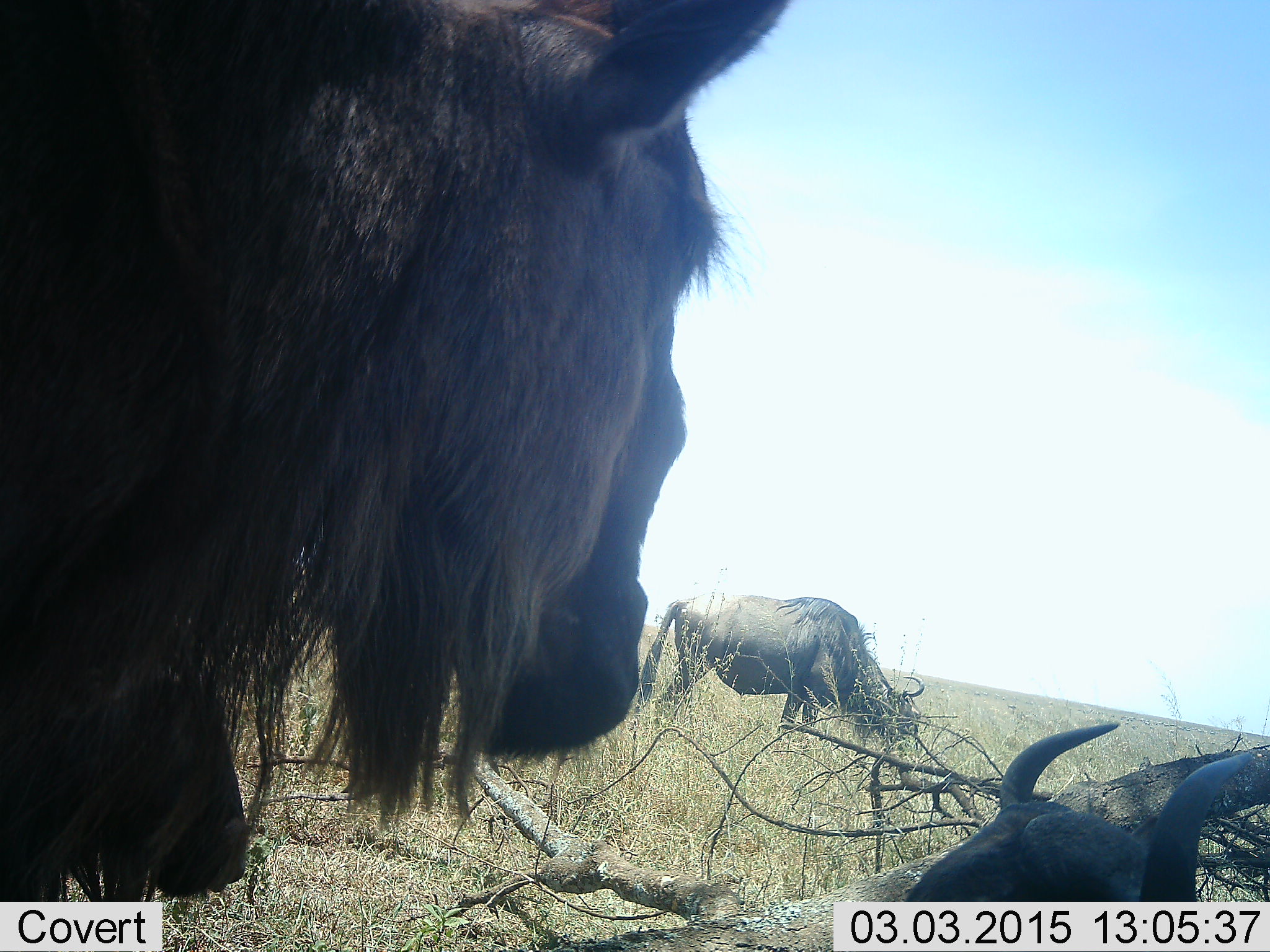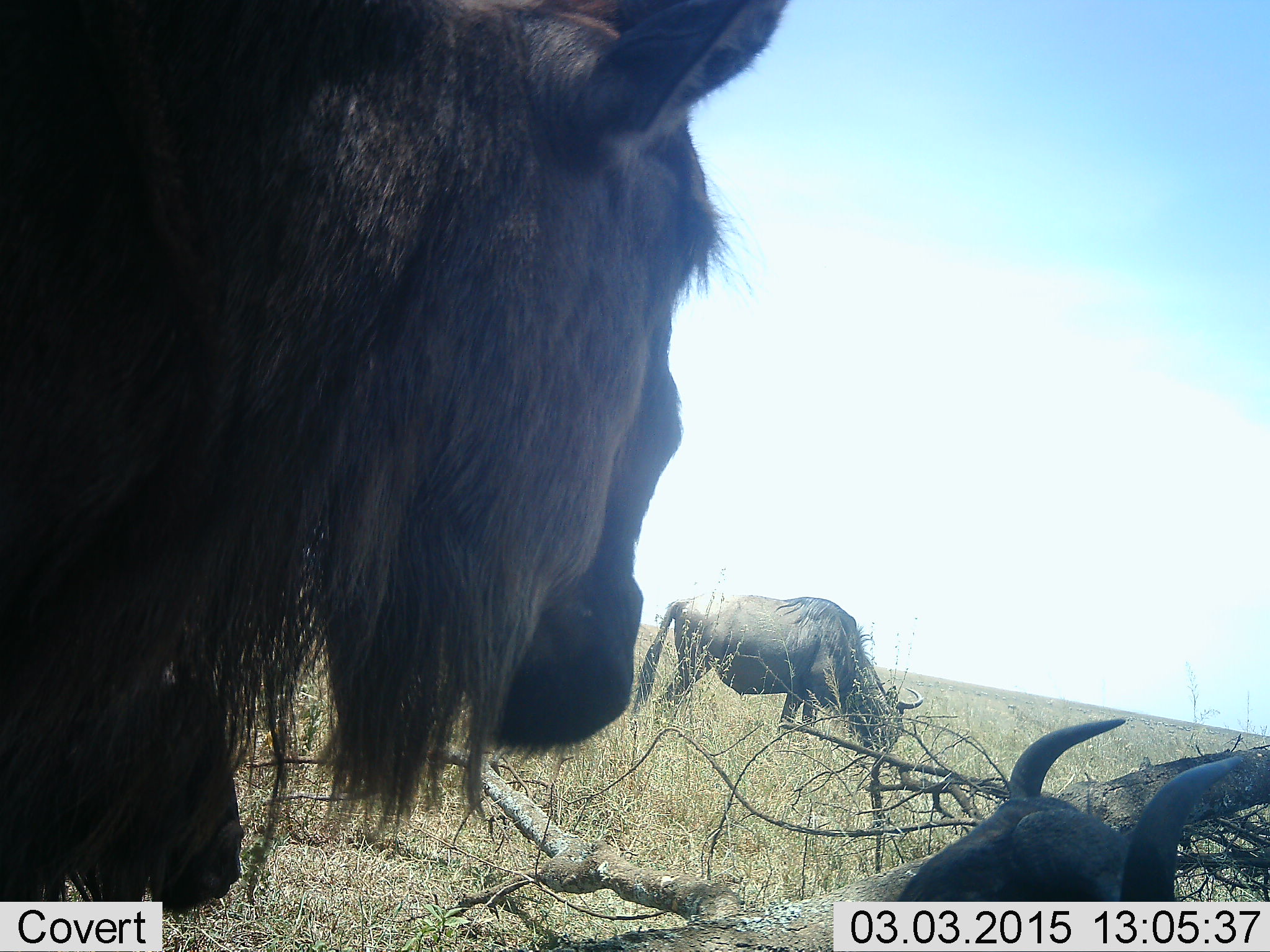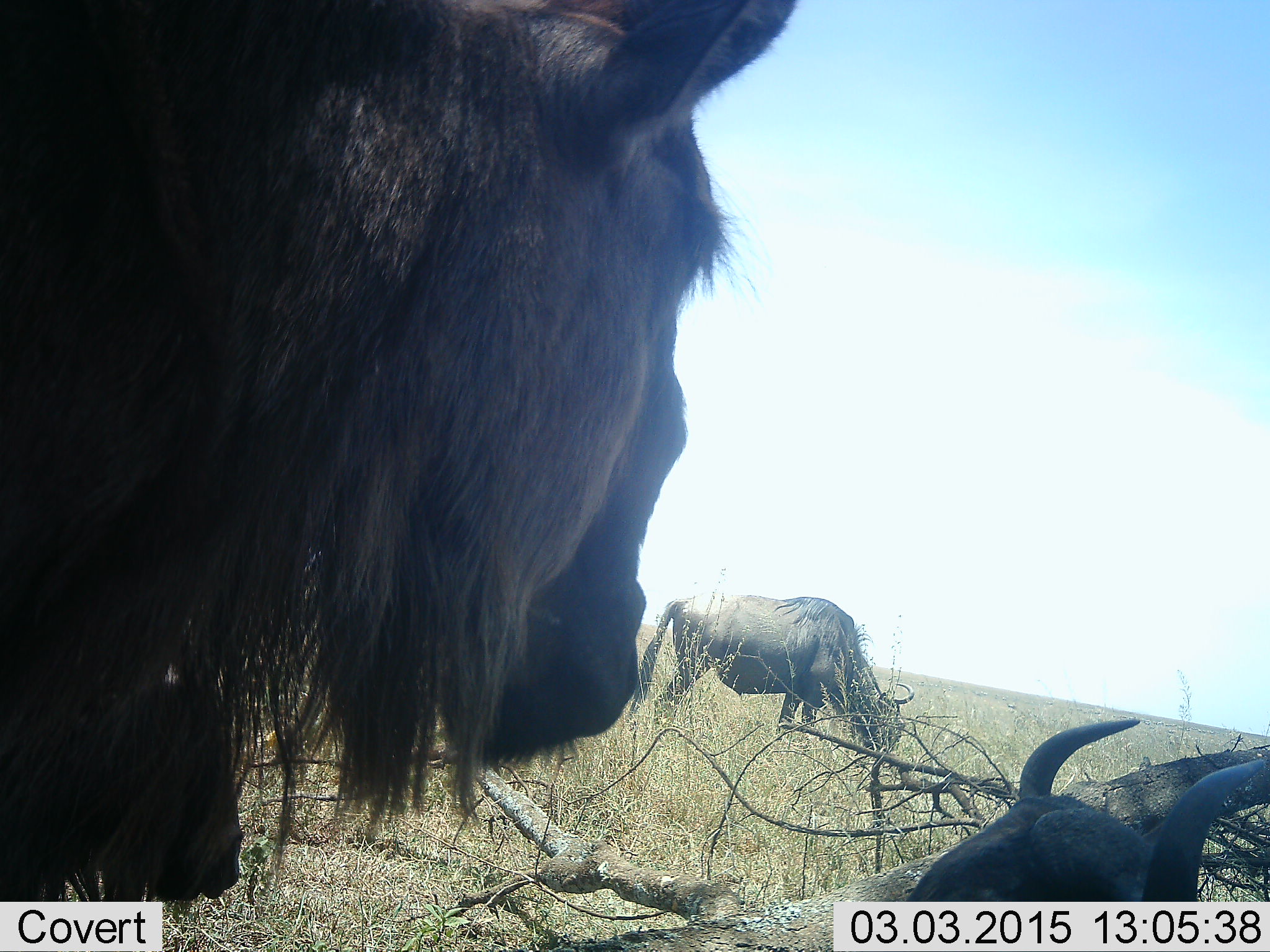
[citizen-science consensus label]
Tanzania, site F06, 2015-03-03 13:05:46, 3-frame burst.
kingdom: Animalia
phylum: Chordata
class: Mammalia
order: Artiodactyla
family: Bovidae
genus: Connochaetes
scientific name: Connochaetes taurinus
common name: blue wildebeest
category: wildebeest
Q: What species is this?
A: Wildebeest (blue wildebeest) (Connochaetes taurinus).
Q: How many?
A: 3.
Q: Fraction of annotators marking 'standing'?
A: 90%.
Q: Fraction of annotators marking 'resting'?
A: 100%.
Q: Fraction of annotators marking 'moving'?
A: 0%.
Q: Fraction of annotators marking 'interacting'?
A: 0%.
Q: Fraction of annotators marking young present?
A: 0%.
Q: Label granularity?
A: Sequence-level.